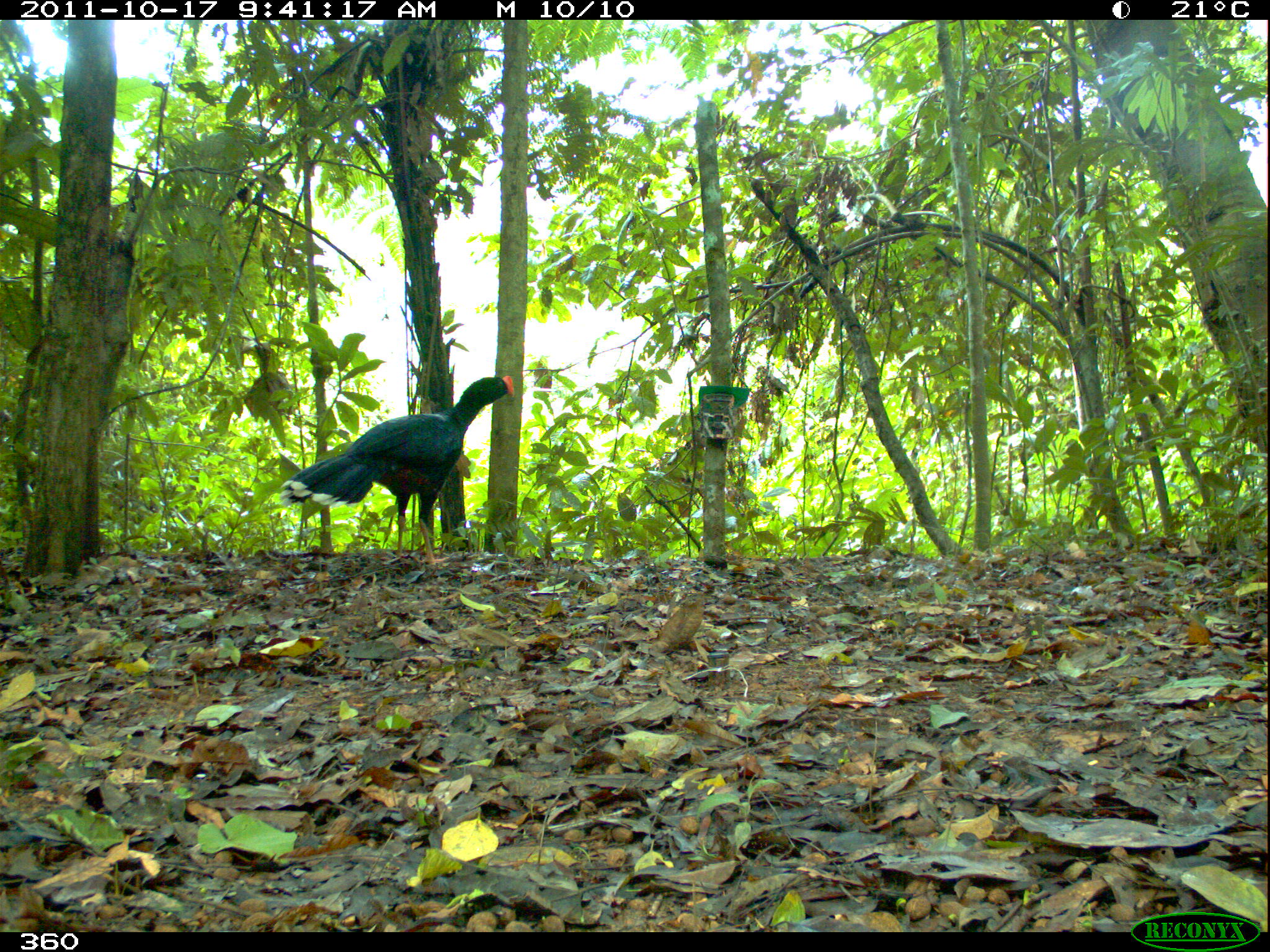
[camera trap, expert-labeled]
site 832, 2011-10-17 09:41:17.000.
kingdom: Animalia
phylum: Chordata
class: Aves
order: Galliformes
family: Cracidae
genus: Mitu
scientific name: Mitu tuberosum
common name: razor-billed curassow